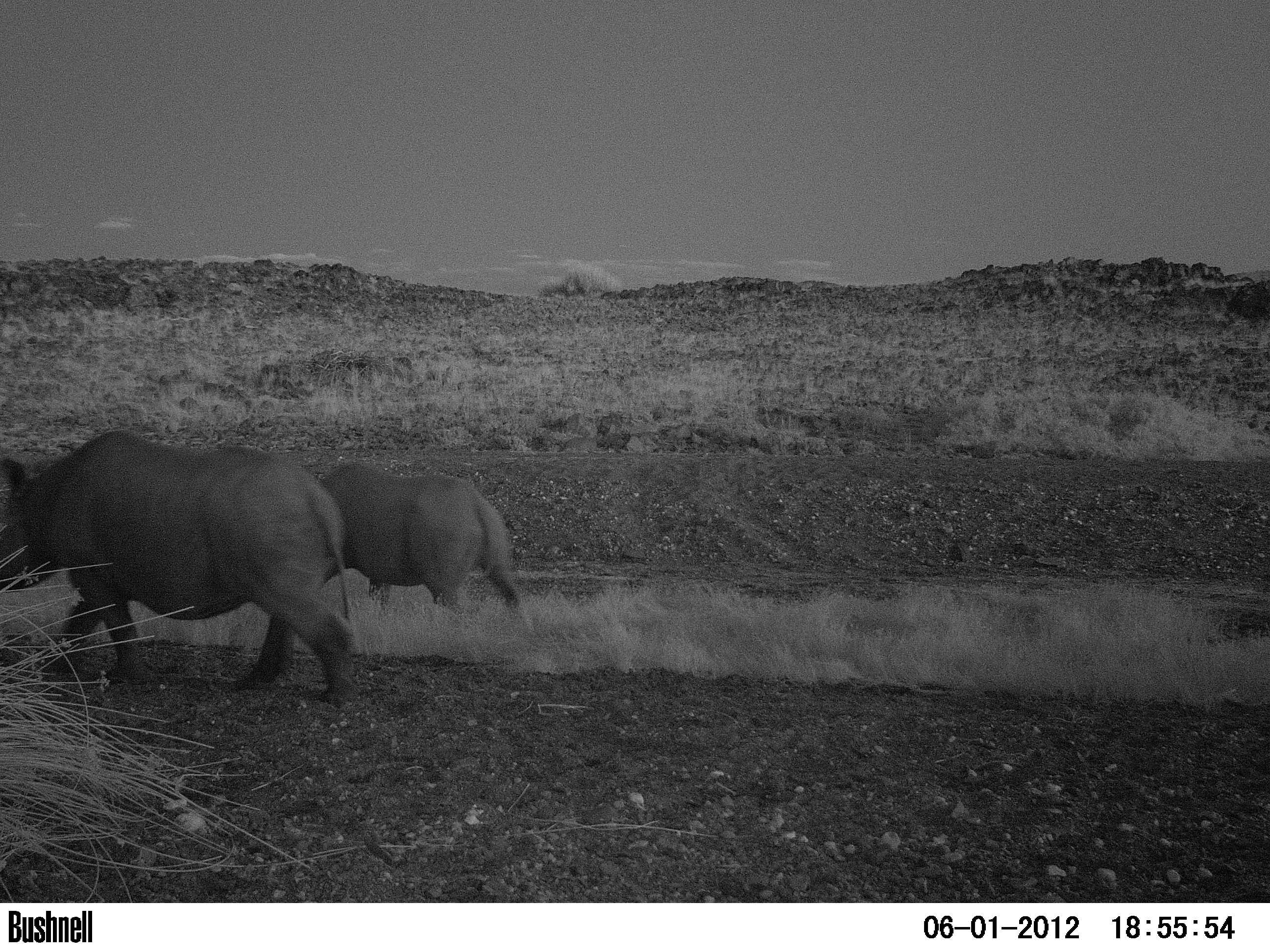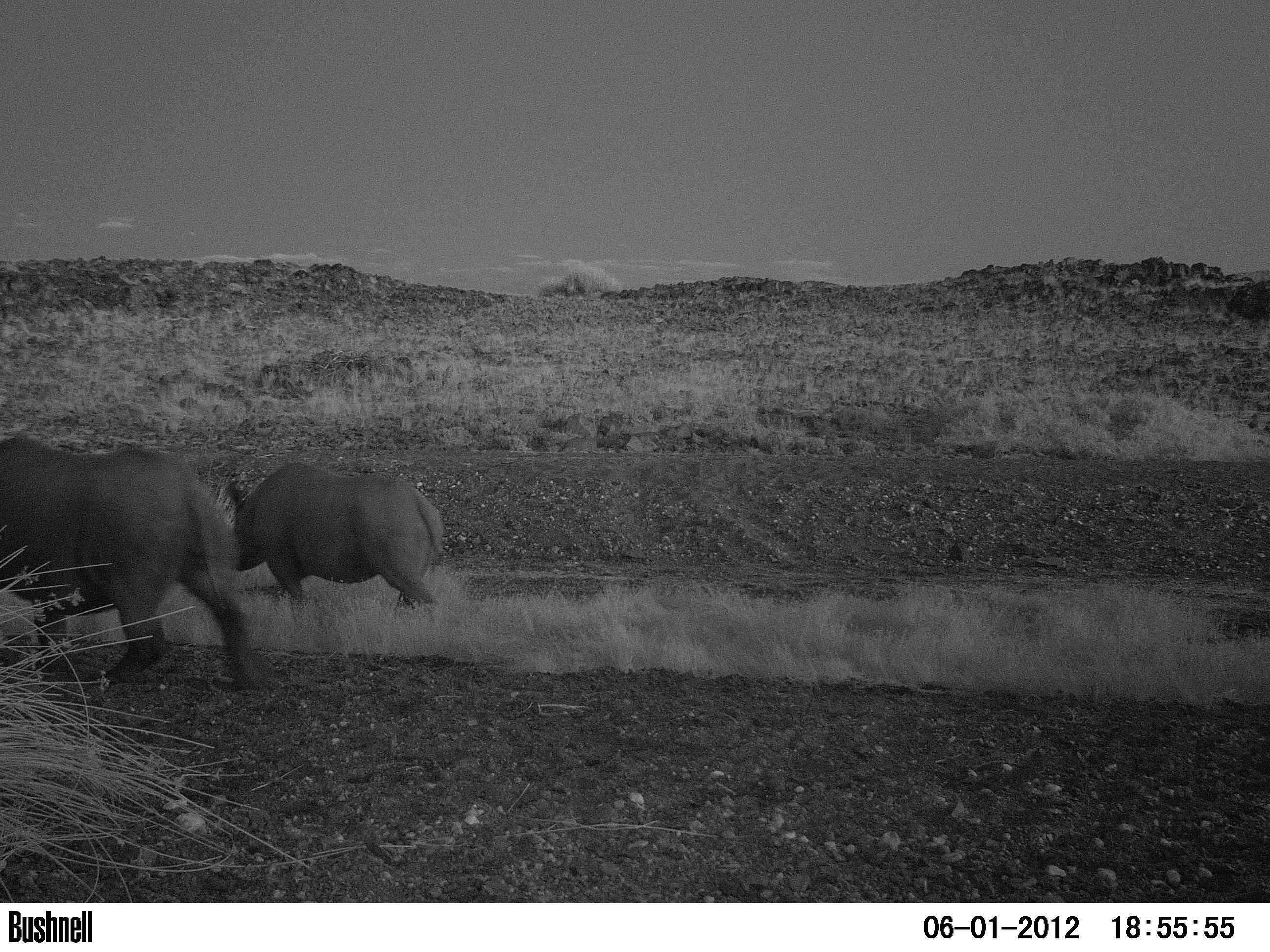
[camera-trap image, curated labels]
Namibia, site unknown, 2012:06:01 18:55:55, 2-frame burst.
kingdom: Animalia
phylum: Chordata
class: Mammalia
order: Perissodactyla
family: Rhinocerotidae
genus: Diceros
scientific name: Diceros bicornis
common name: black rhinoceros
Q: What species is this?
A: Diceros bicornis (black rhinoceros).